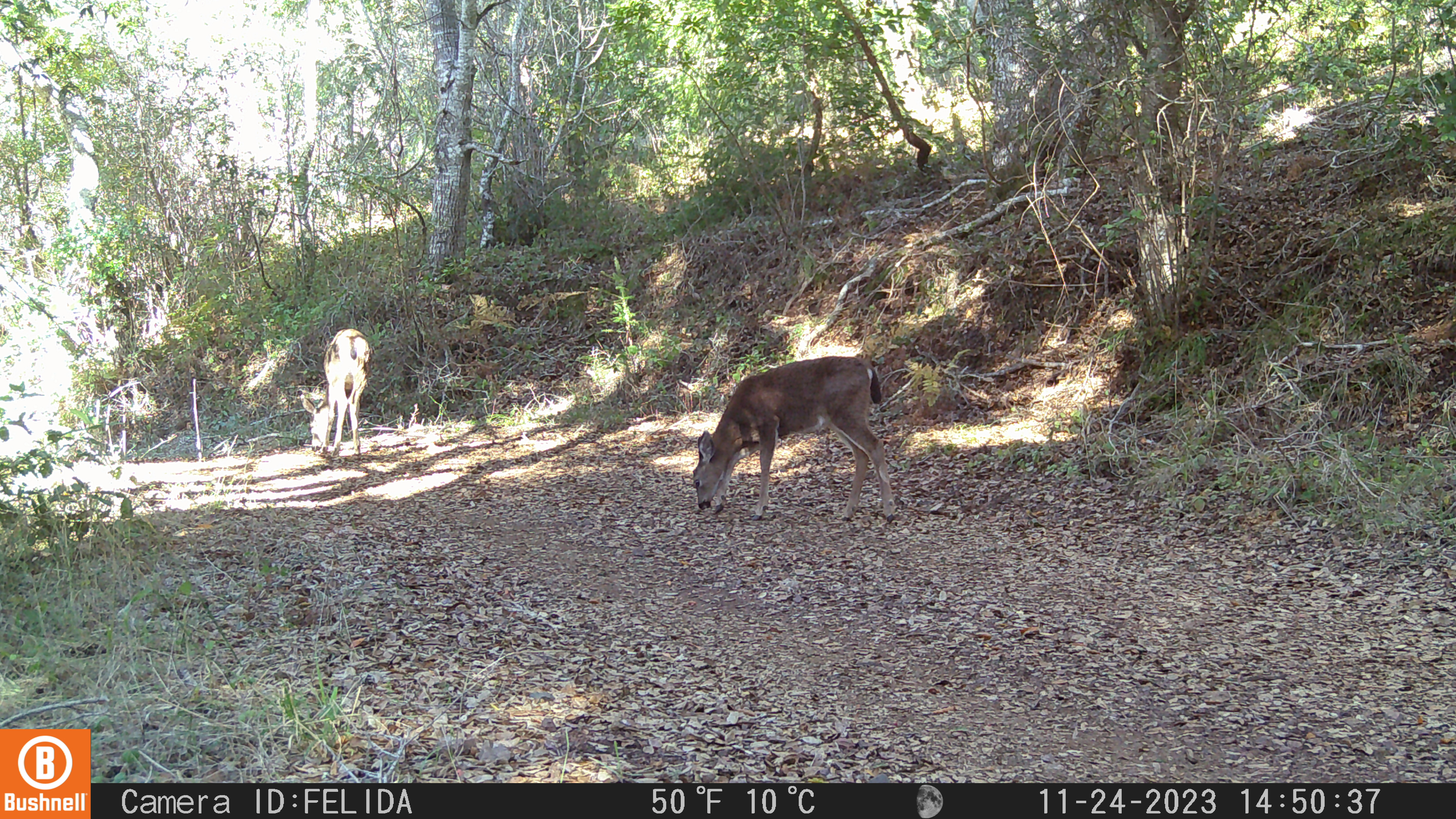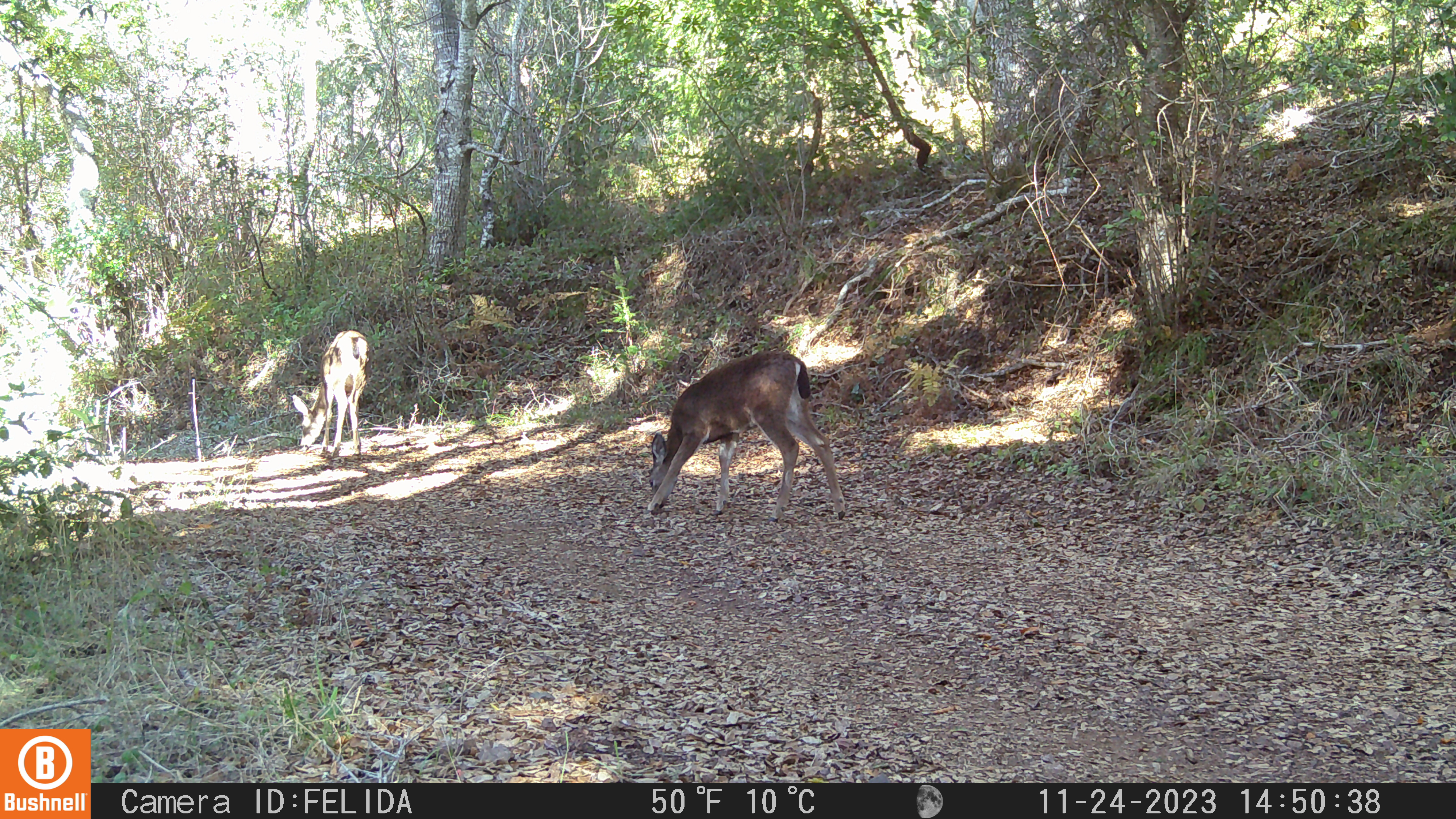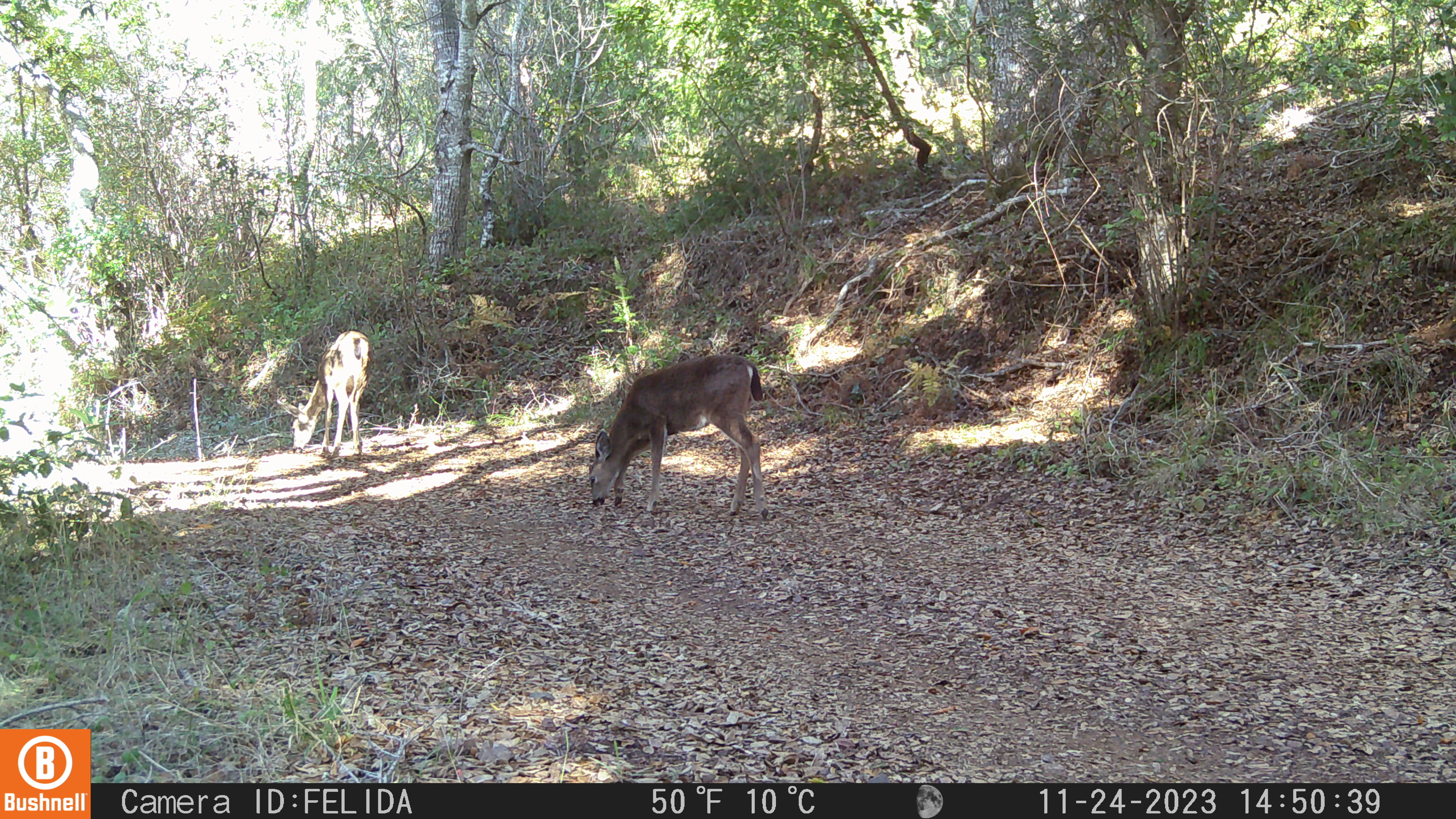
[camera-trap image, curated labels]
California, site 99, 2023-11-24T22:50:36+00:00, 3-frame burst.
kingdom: Animalia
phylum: Chordata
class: Mammalia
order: Artiodactyla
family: Cervidae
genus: Odocoileus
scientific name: Odocoileus hemionus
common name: mule deer